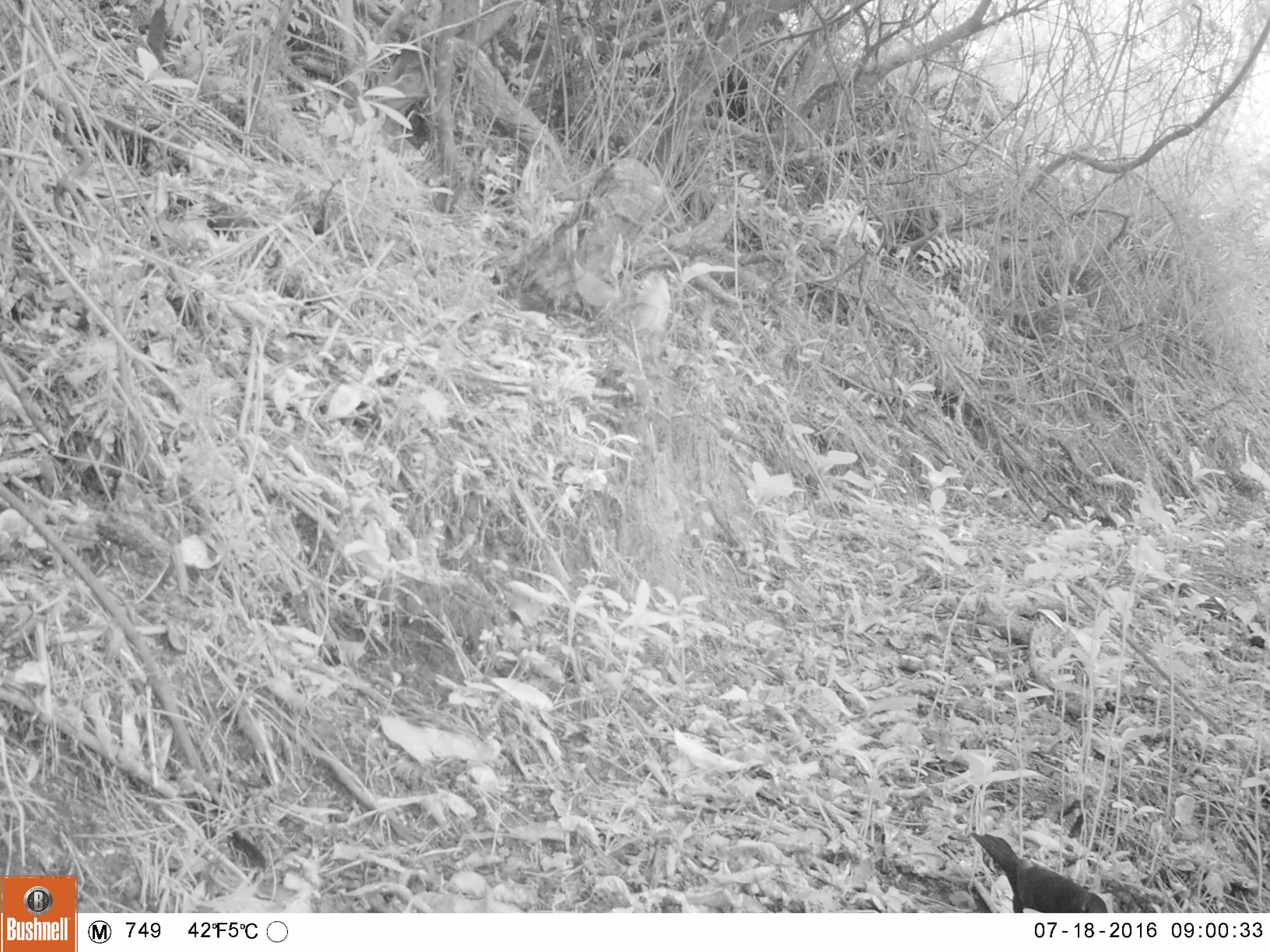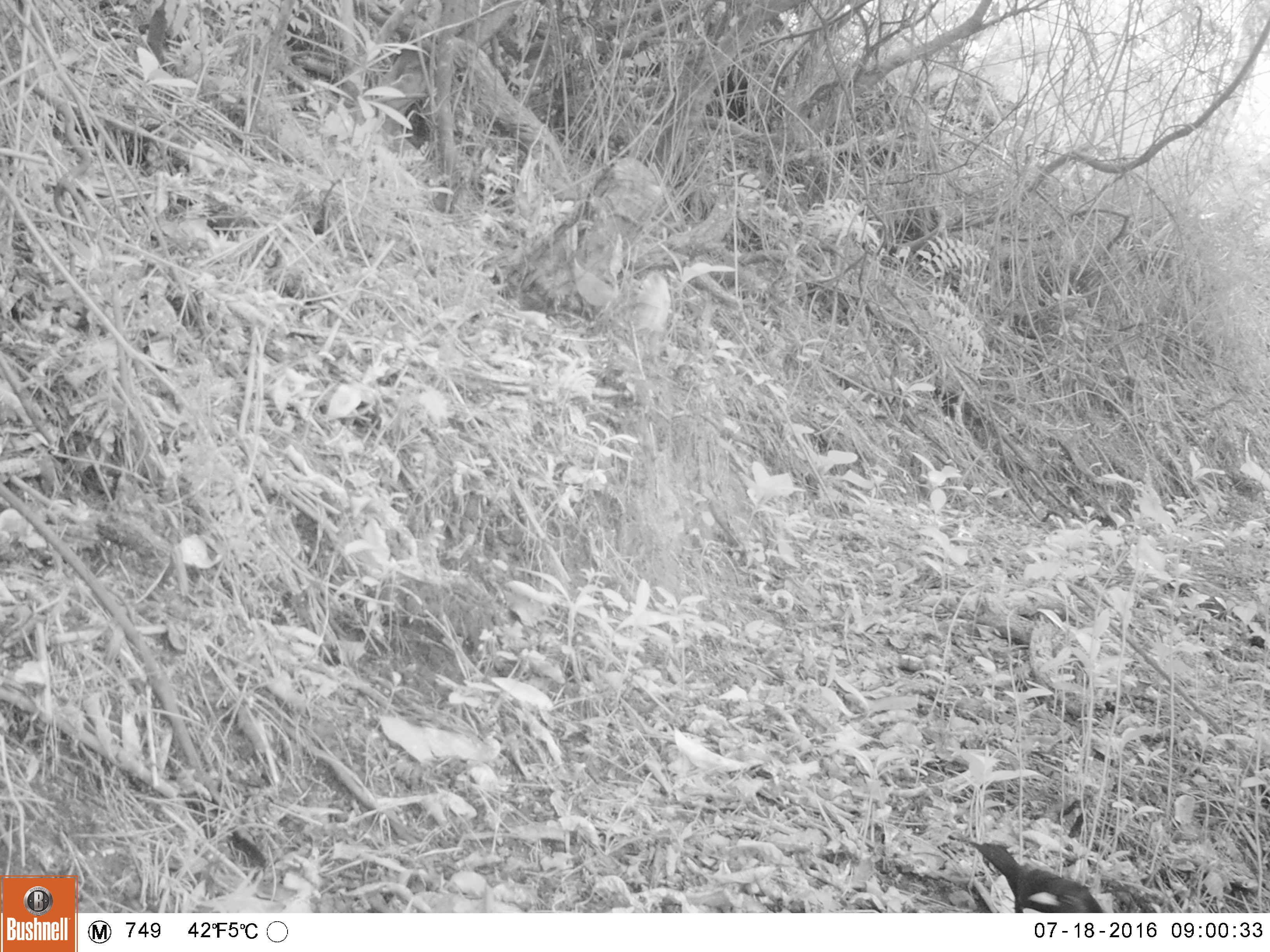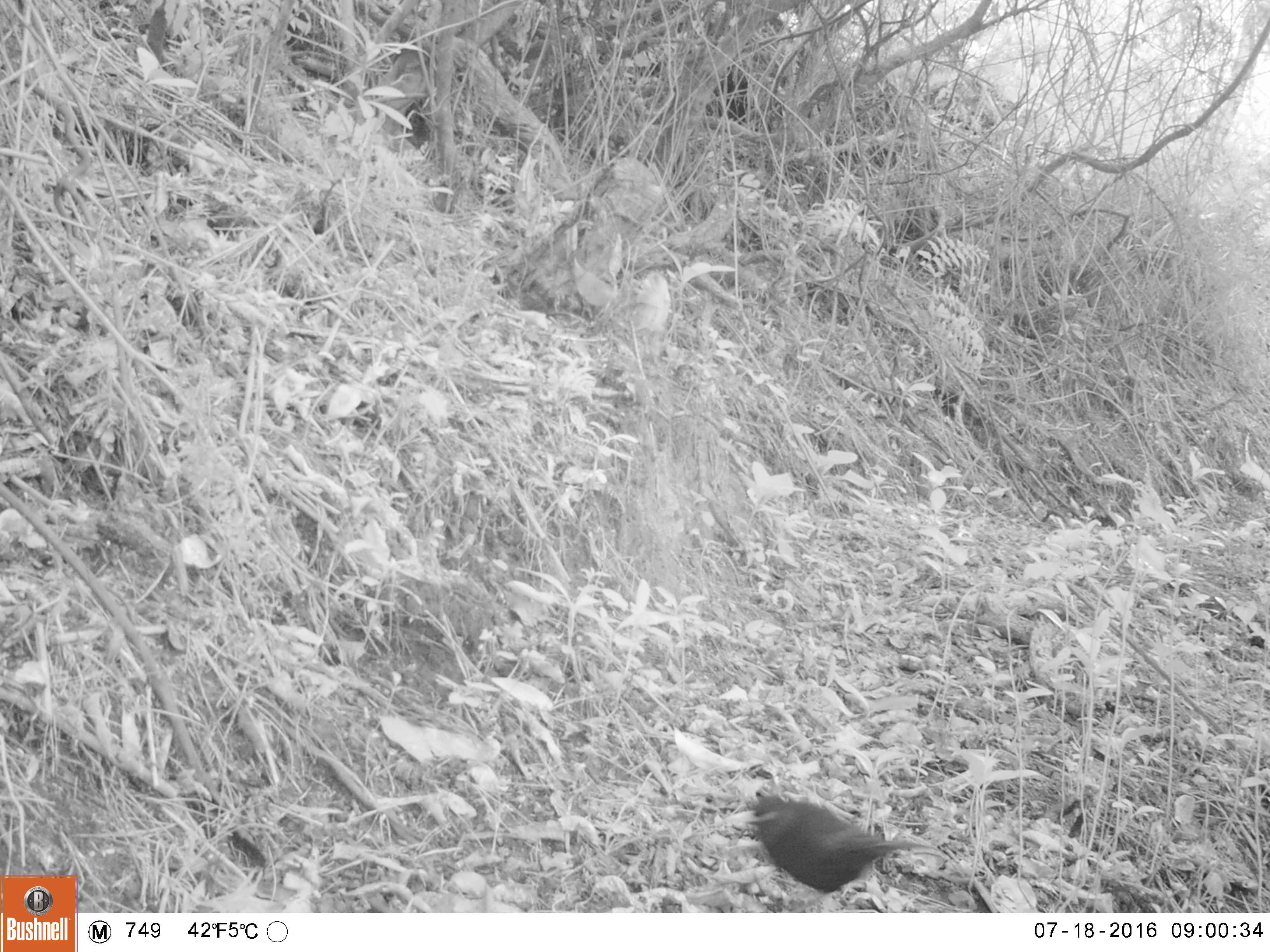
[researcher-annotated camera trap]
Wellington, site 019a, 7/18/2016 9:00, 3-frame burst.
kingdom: Animalia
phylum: Chordata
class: Aves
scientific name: Aves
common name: bird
Bird (Aves).